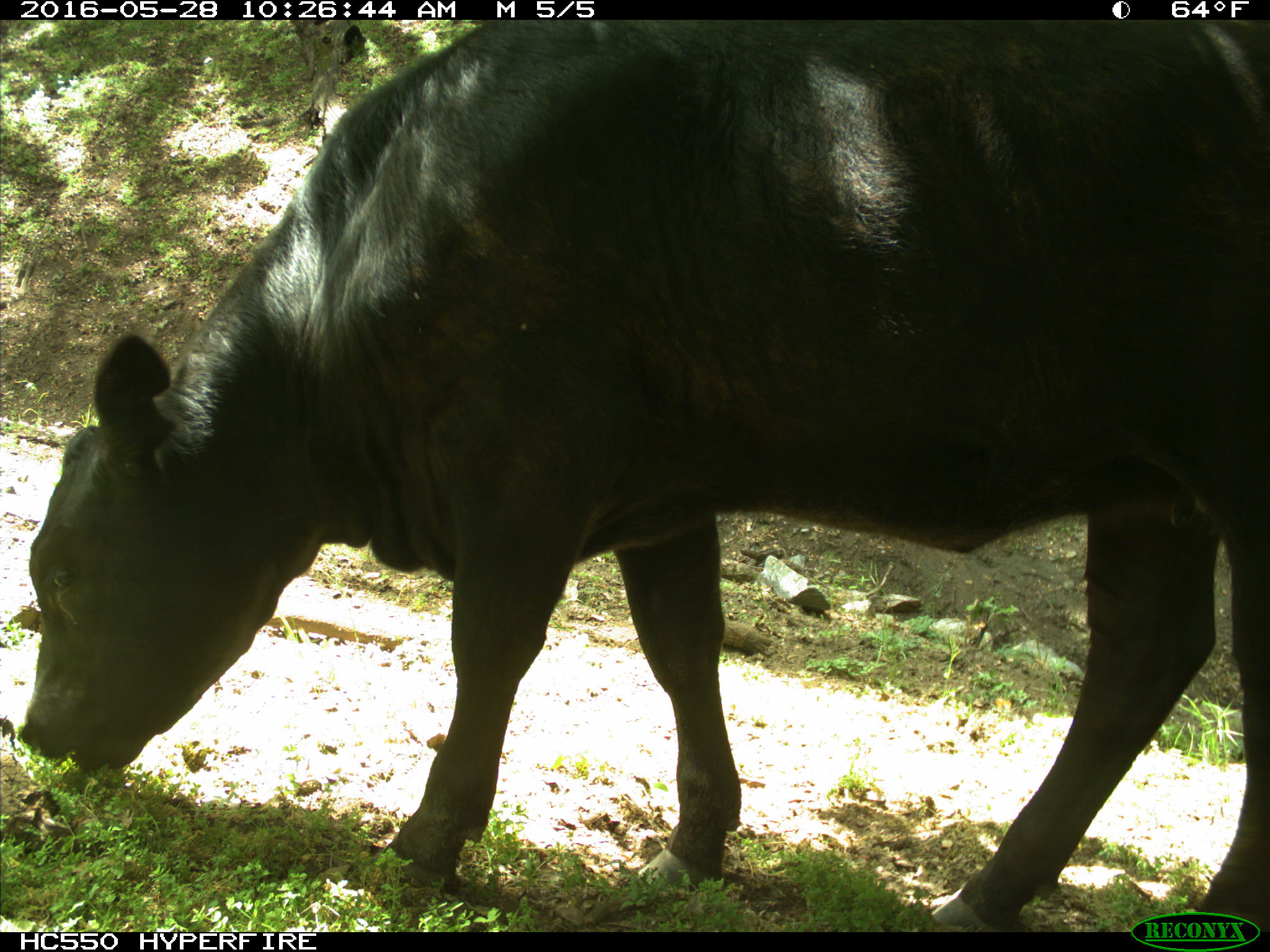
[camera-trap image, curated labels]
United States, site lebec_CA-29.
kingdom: Animalia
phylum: Chordata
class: Mammalia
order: Artiodactyla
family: Bovidae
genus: Bos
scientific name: Bos taurus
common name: domestic cow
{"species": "Bos taurus (domestic cow)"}